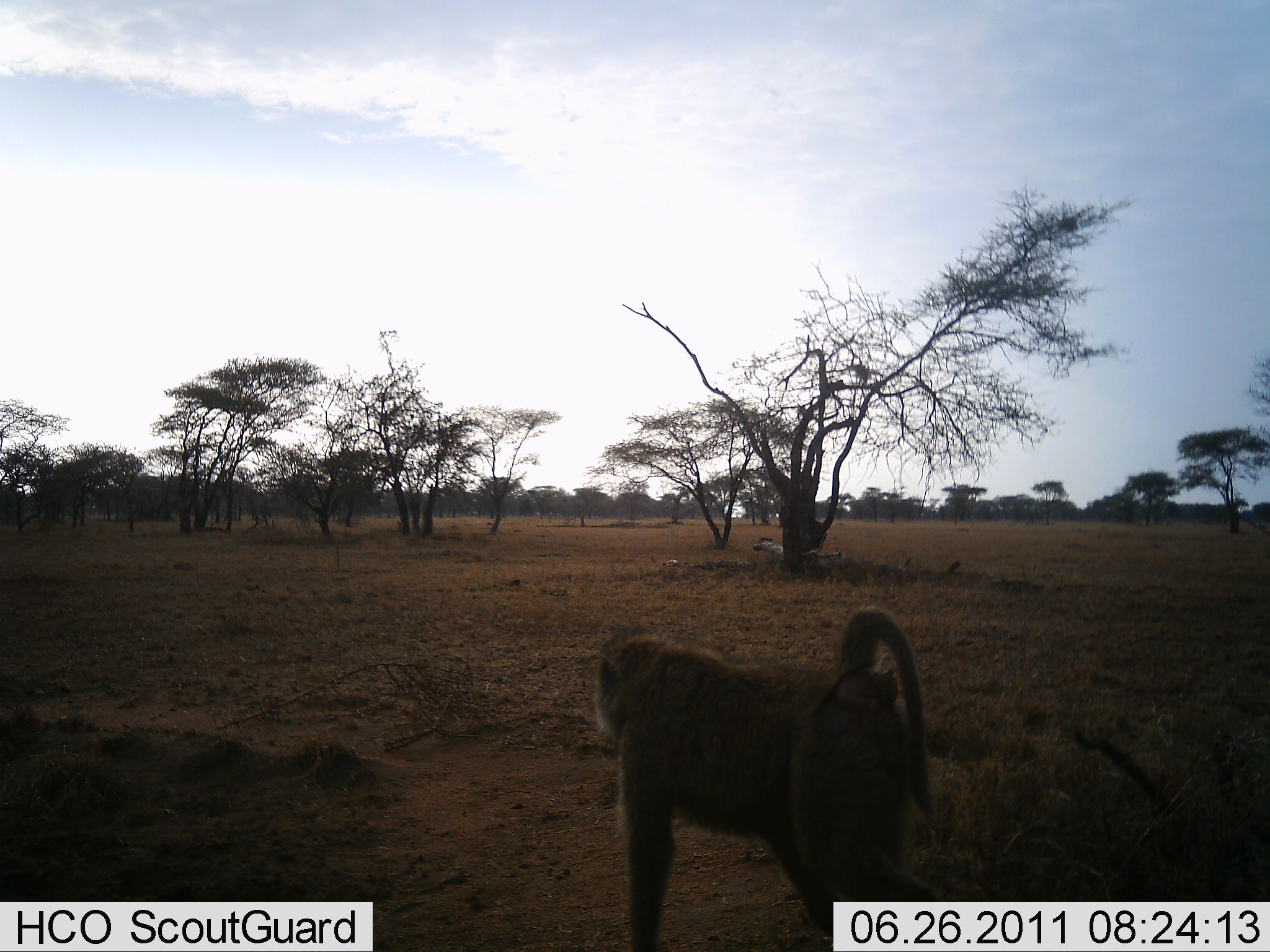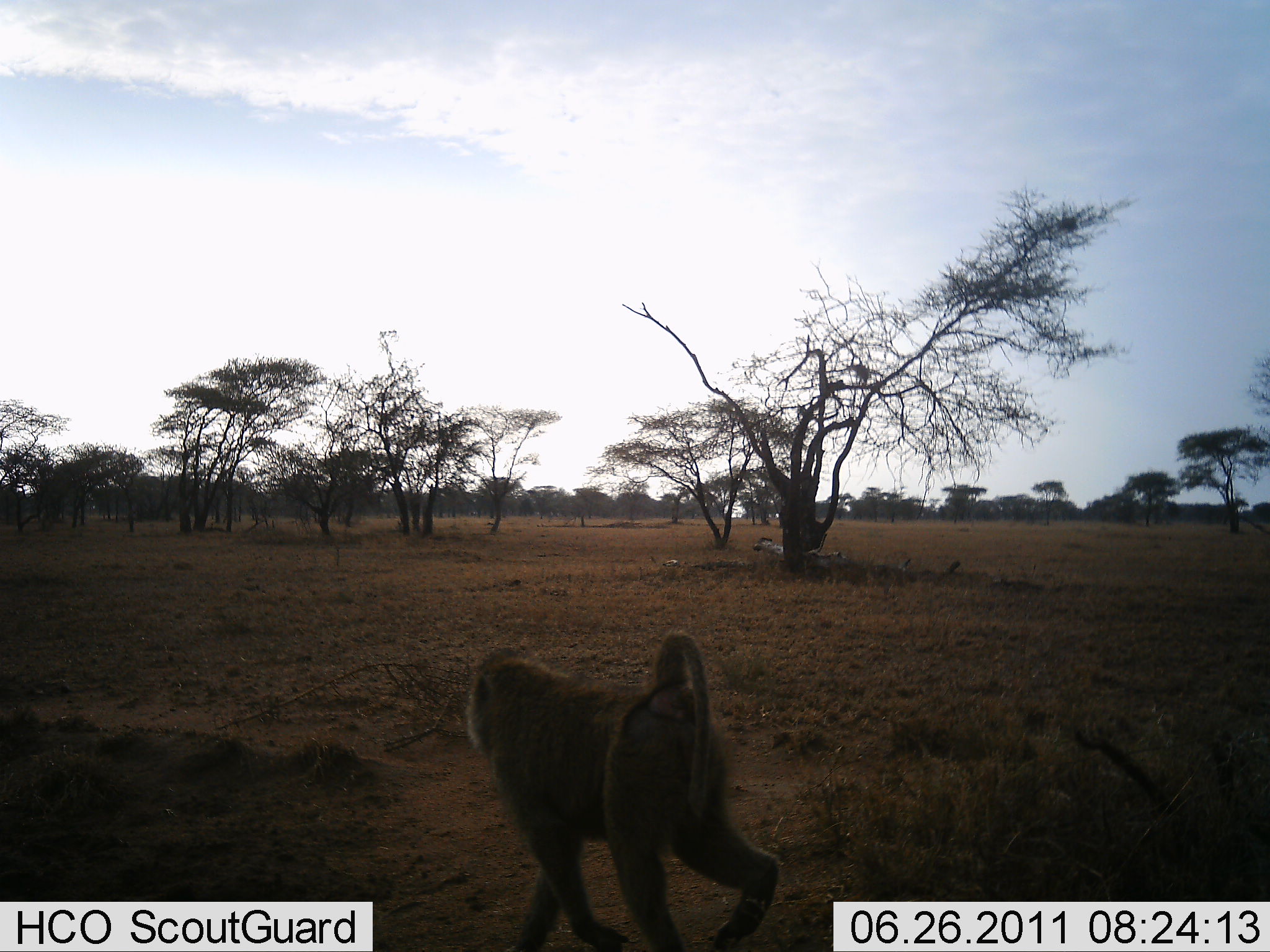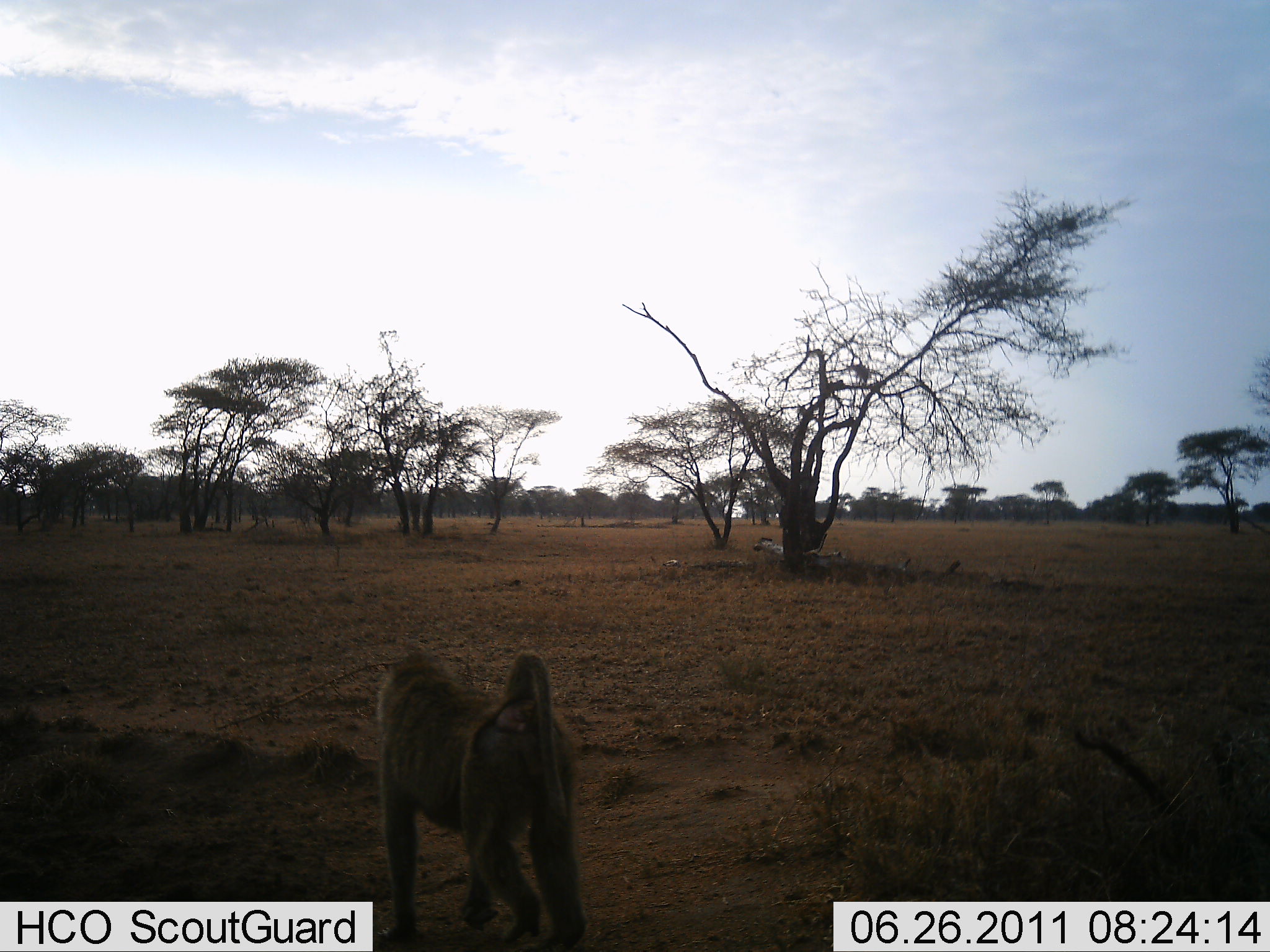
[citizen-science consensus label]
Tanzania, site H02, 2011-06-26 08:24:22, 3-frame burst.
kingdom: Animalia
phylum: Chordata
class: Mammalia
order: Primates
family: Cercopithecidae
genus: Papio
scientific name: Papio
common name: baboon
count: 1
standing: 0%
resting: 0%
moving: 100%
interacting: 0%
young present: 0%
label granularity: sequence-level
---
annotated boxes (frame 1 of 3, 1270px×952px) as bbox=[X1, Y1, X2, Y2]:
animal: bbox=[593, 605, 936, 952]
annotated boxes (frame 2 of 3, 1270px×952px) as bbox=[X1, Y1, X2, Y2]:
animal: bbox=[464, 630, 779, 951]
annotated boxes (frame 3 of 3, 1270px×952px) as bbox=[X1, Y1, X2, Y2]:
animal: bbox=[376, 641, 589, 952]